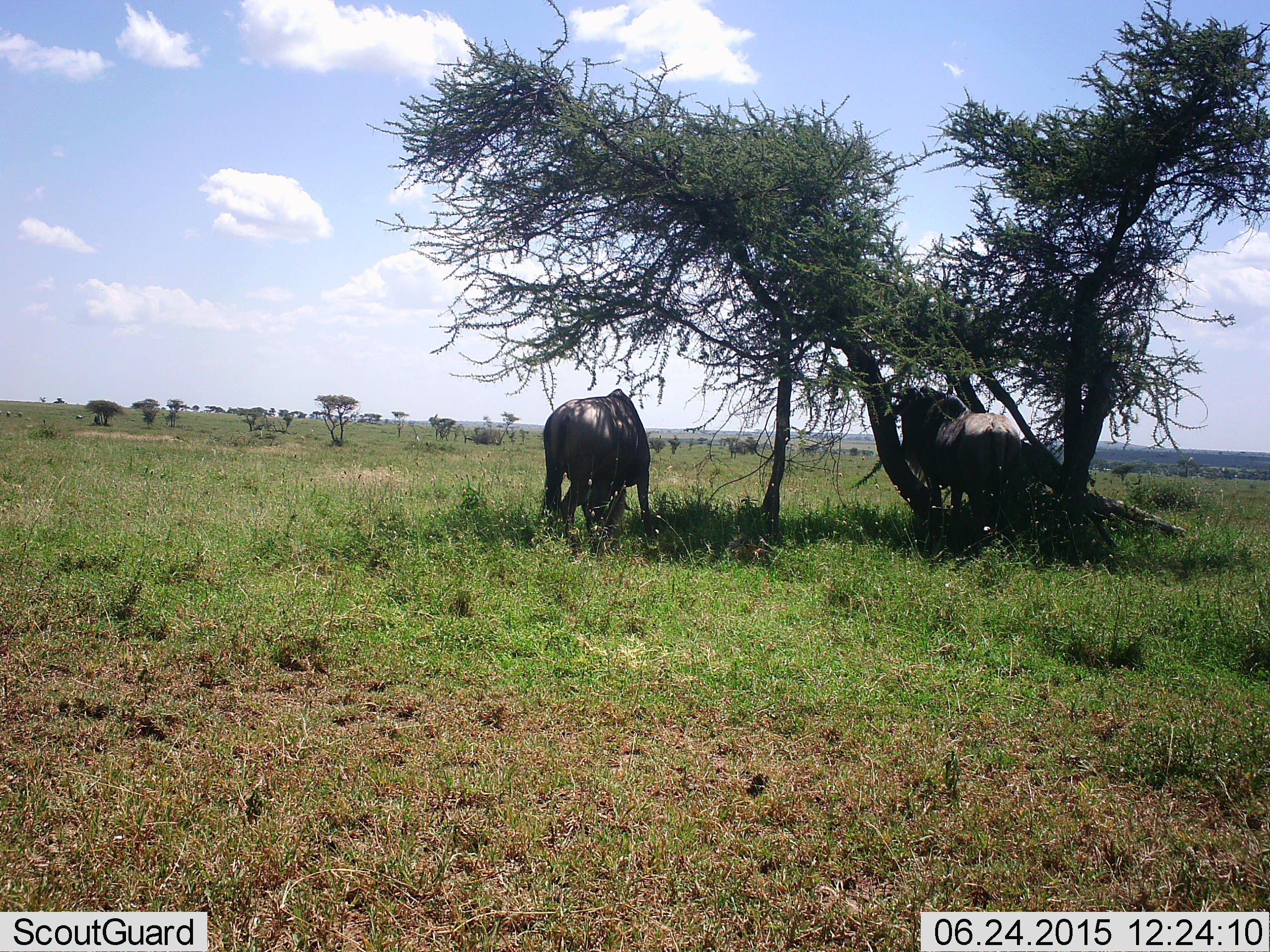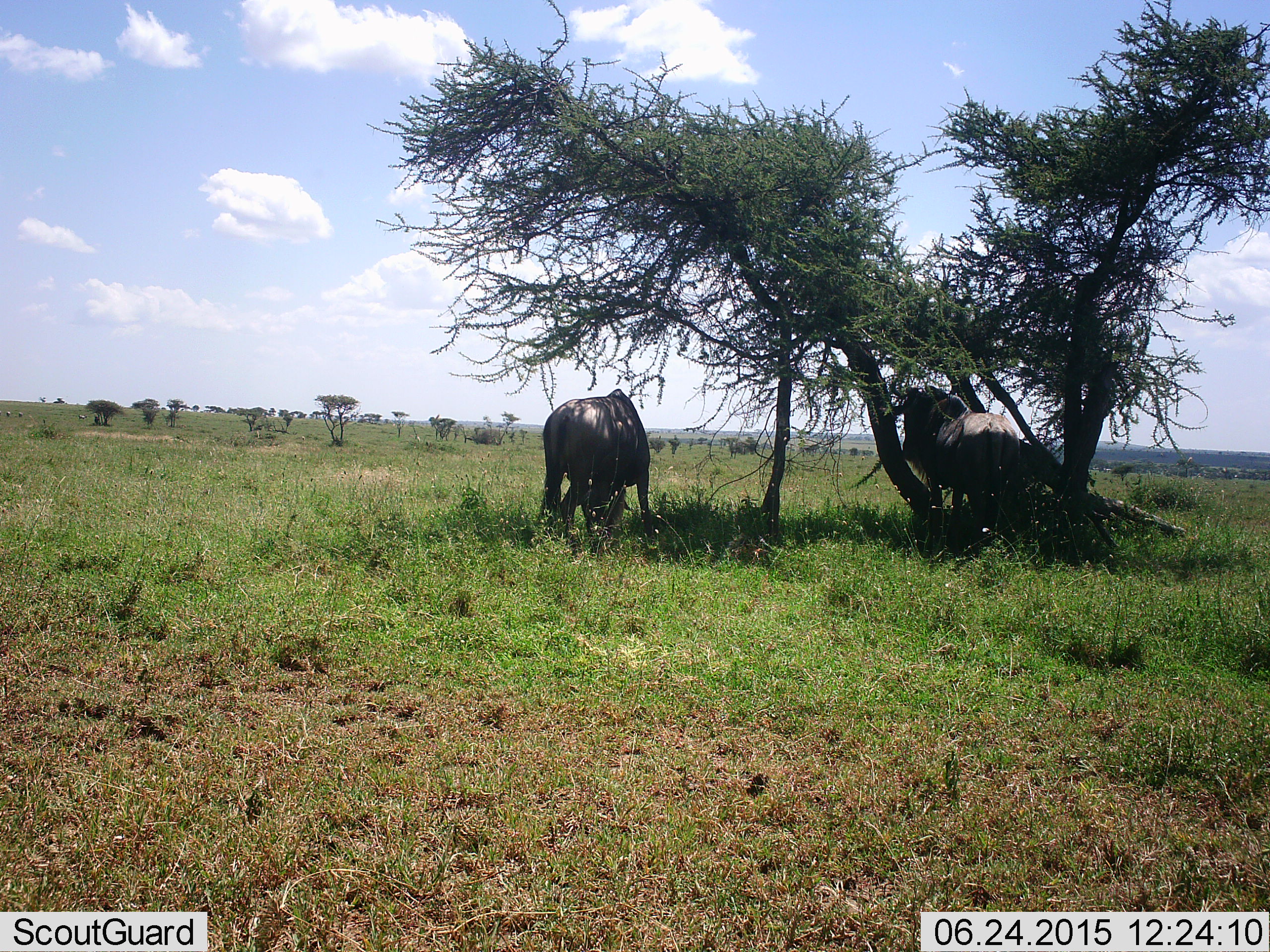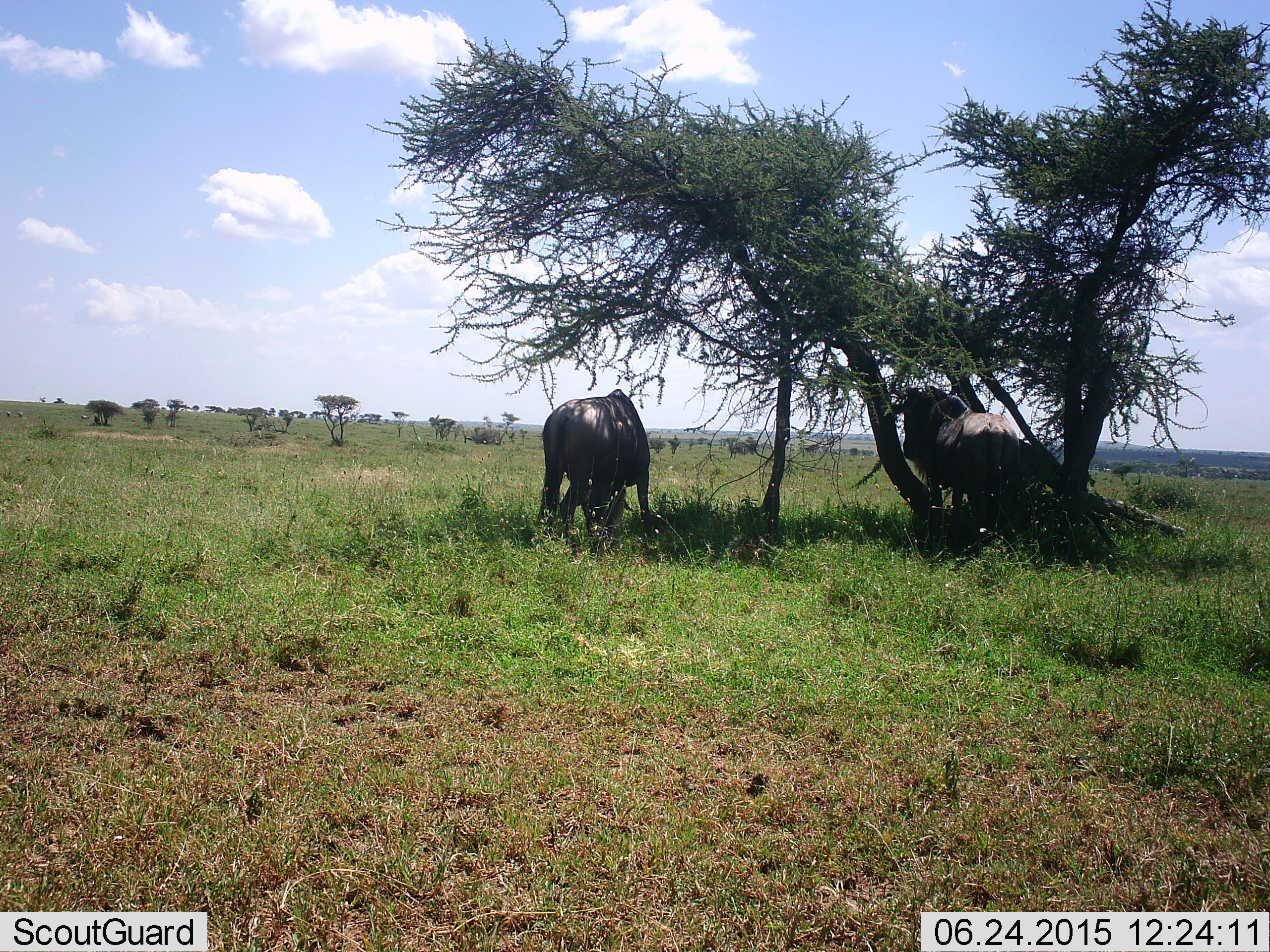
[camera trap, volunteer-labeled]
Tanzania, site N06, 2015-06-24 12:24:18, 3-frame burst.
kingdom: Animalia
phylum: Chordata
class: Mammalia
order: Artiodactyla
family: Bovidae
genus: Connochaetes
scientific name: Connochaetes taurinus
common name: blue wildebeest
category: wildebeest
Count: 2.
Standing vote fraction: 60%.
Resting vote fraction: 10%.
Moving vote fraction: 0%.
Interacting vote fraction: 10%.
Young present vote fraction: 0%.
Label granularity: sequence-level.